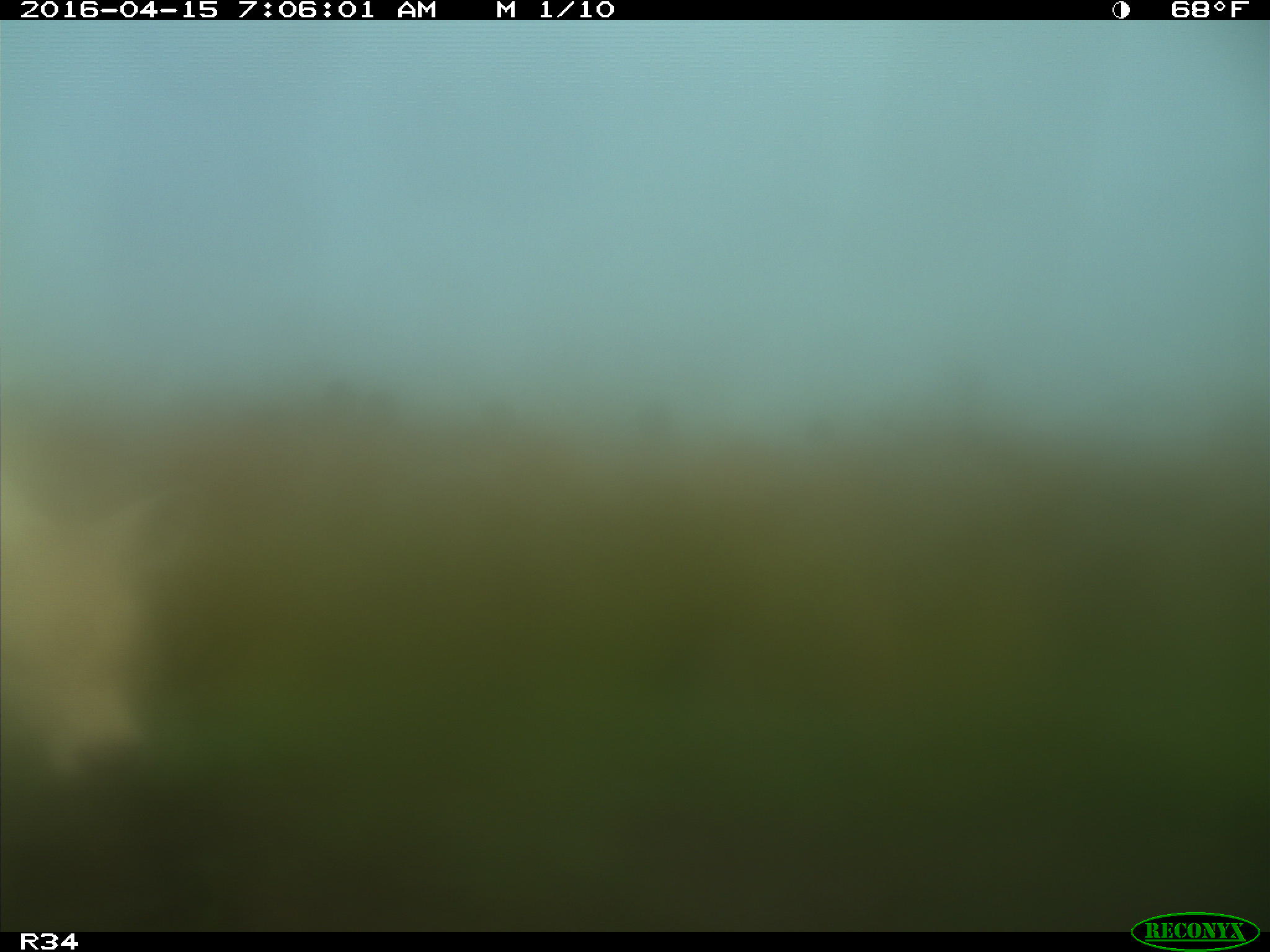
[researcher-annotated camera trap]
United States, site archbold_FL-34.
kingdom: Animalia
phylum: Chordata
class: Mammalia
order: Artiodactyla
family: Bovidae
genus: Bos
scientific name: Bos taurus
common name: domestic cow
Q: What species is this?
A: Bos taurus (domestic cow).